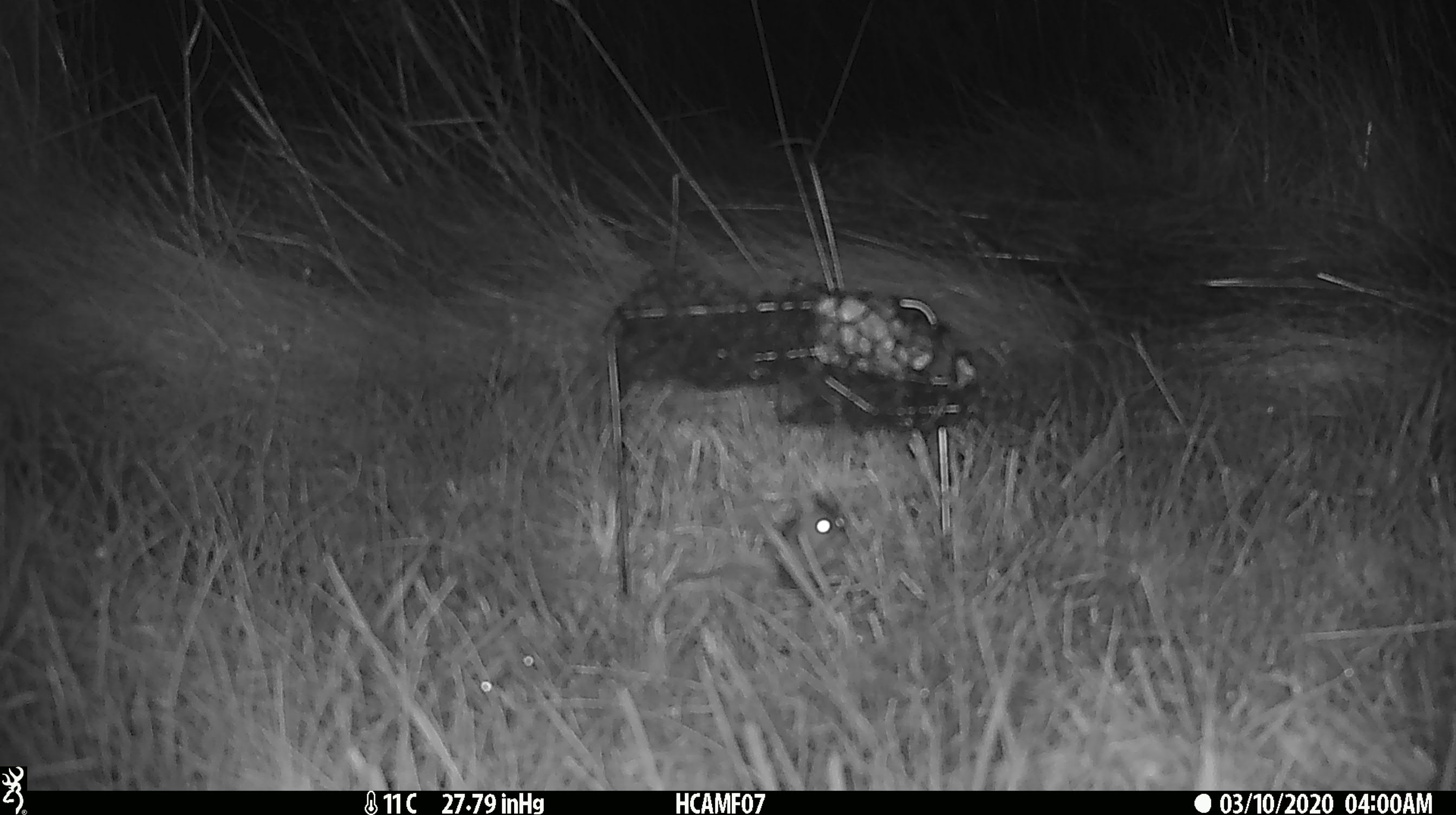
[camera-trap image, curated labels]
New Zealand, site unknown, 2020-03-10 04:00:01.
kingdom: Animalia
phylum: Chordata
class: Mammalia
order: Rodentia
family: Muridae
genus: Mus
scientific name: Mus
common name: mouse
Mouse (Mus).